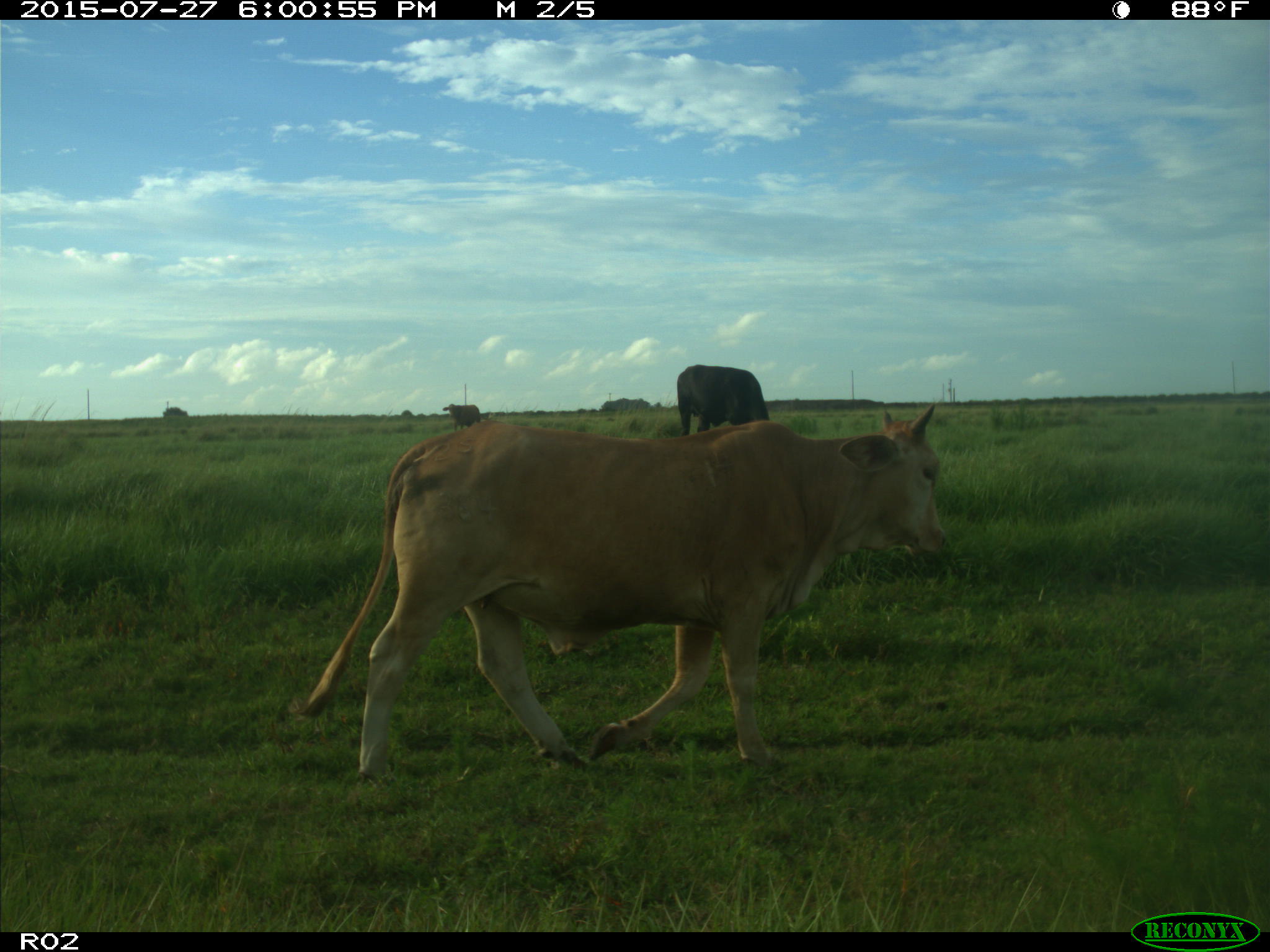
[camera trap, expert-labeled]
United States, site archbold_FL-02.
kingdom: Animalia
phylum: Chordata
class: Mammalia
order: Artiodactyla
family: Bovidae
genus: Bos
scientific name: Bos taurus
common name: domestic cow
Bos taurus (domestic cow).